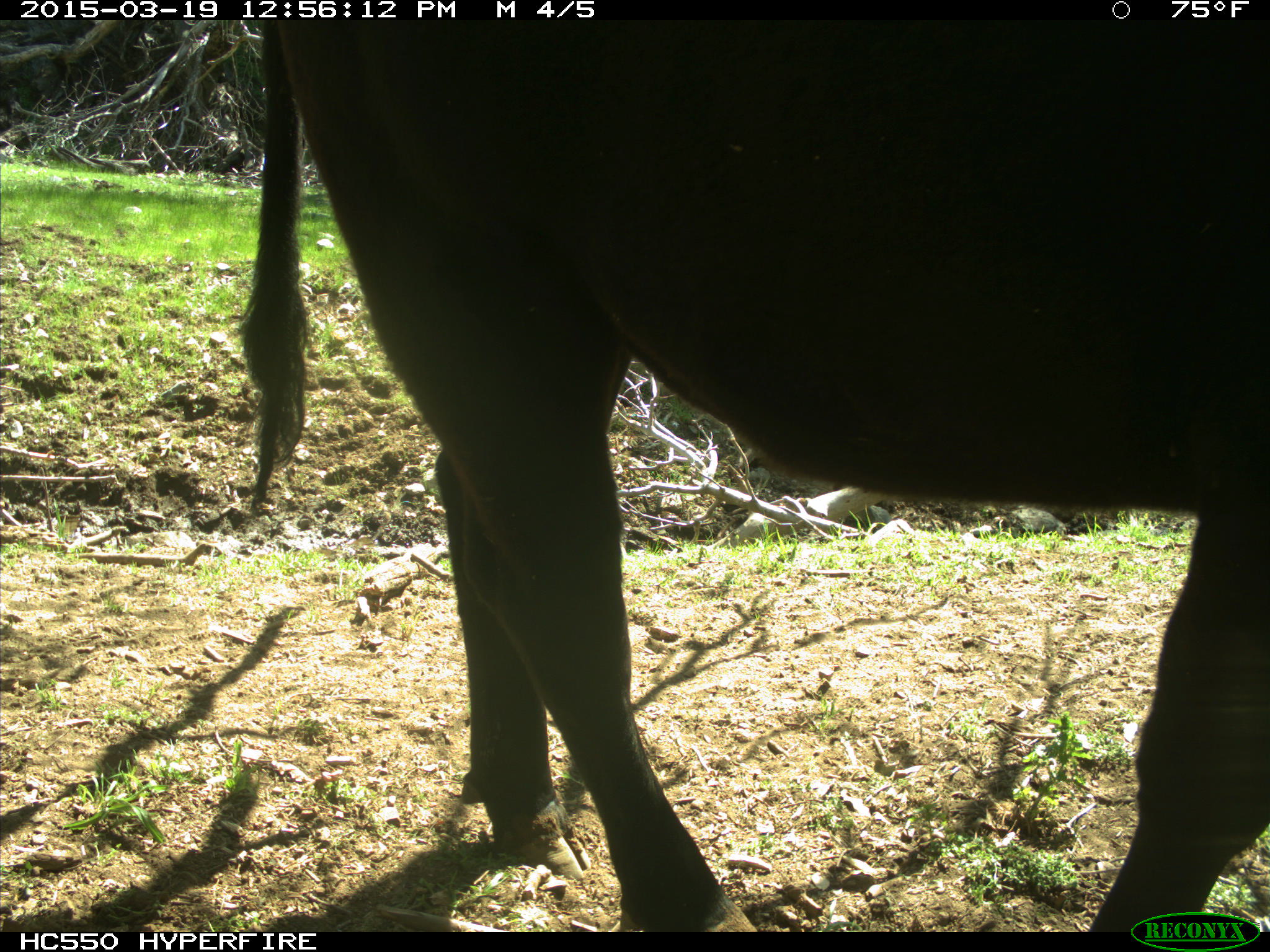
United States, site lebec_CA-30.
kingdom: Animalia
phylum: Chordata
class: Mammalia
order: Artiodactyla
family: Bovidae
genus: Bos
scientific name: Bos taurus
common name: domestic cow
Bos taurus (domestic cow).